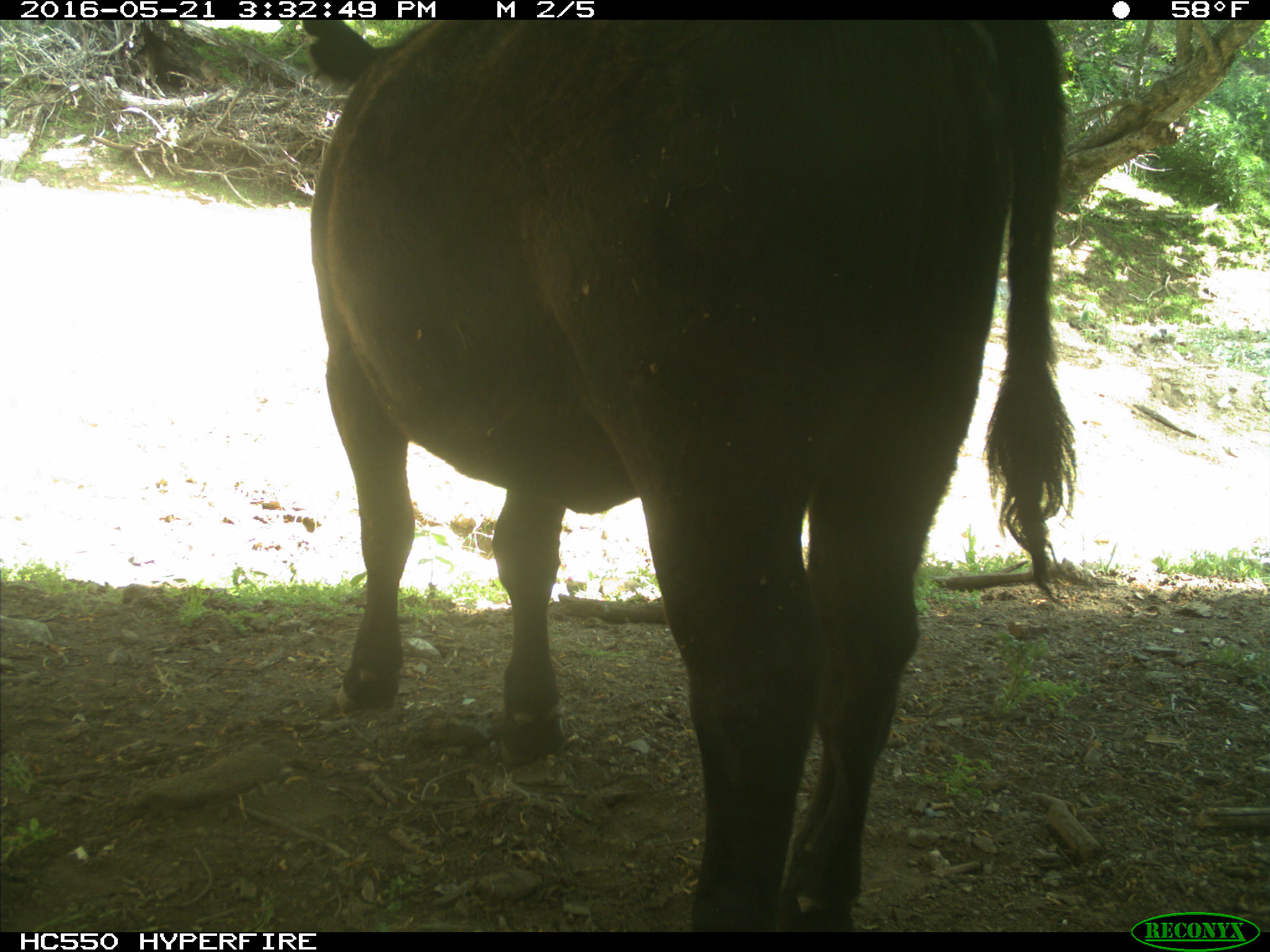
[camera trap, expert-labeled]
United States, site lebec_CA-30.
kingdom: Animalia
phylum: Chordata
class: Mammalia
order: Artiodactyla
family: Bovidae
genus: Bos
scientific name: Bos taurus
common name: domestic cow